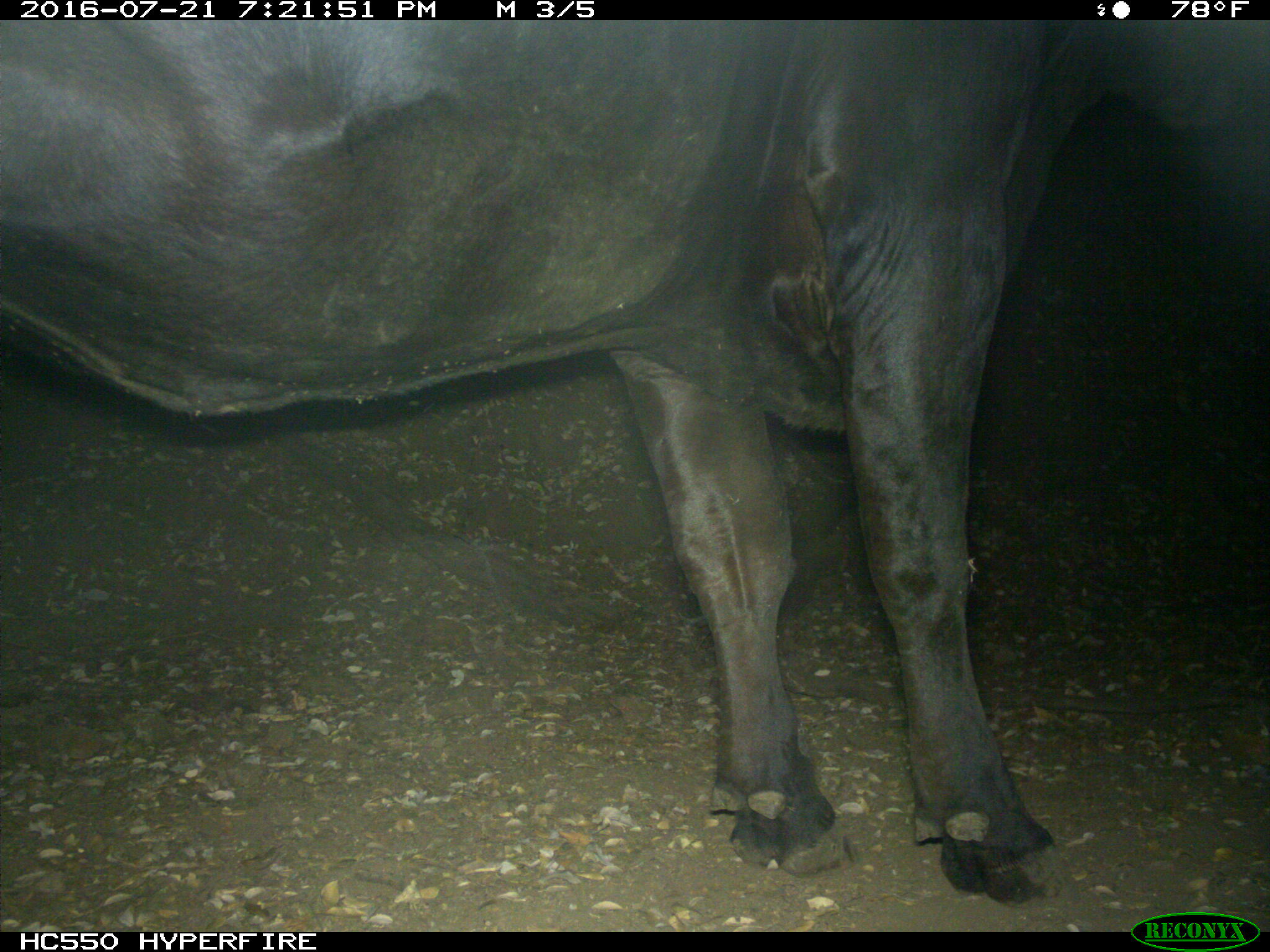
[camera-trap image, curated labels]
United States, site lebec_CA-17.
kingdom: Animalia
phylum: Chordata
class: Mammalia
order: Artiodactyla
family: Bovidae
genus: Bos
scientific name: Bos taurus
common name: domestic cow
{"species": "Bos taurus (domestic cow)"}